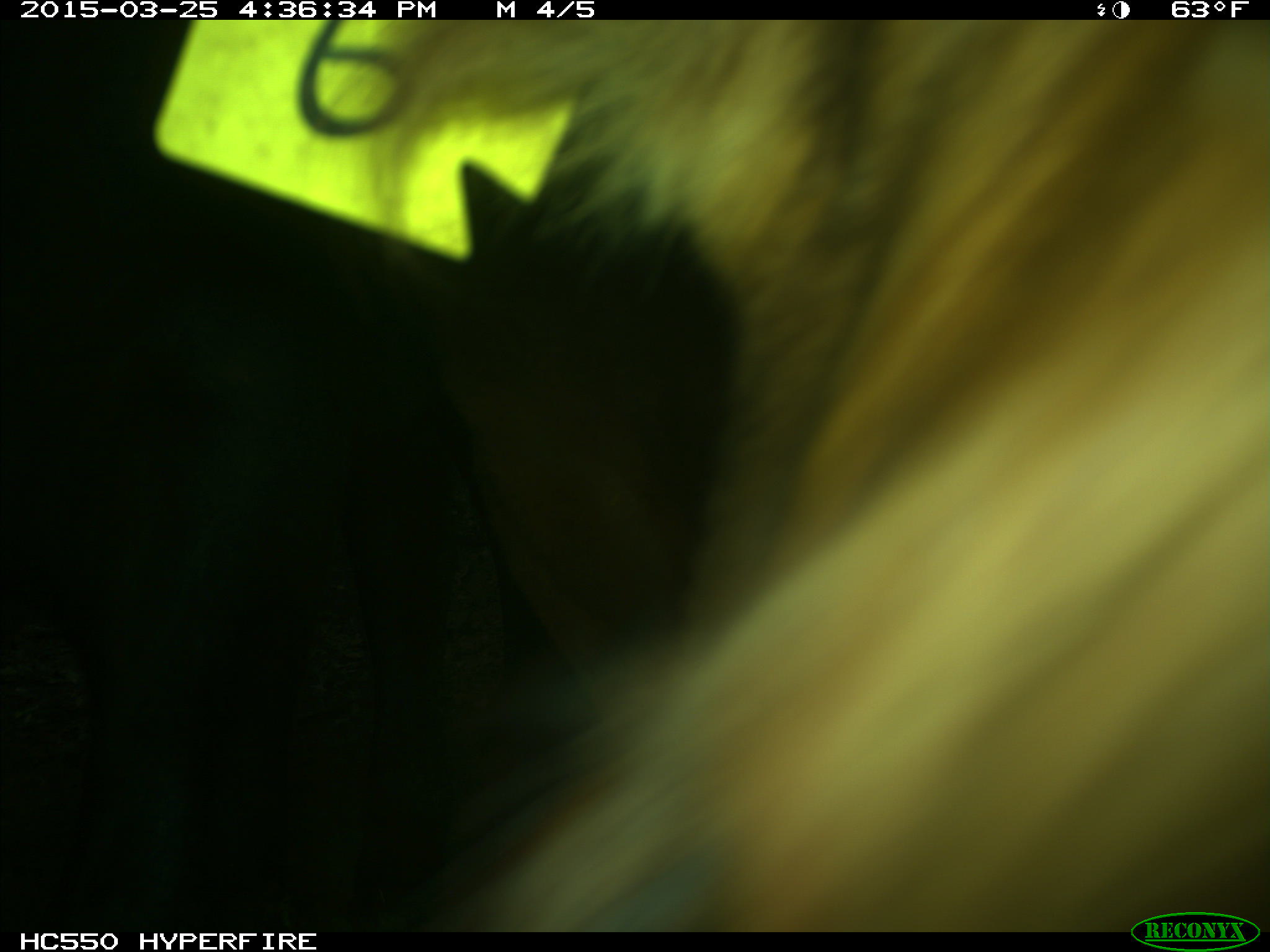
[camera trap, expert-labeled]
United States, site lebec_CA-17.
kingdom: Animalia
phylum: Chordata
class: Mammalia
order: Artiodactyla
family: Bovidae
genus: Bos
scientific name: Bos taurus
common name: domestic cow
Bos taurus (domestic cow).